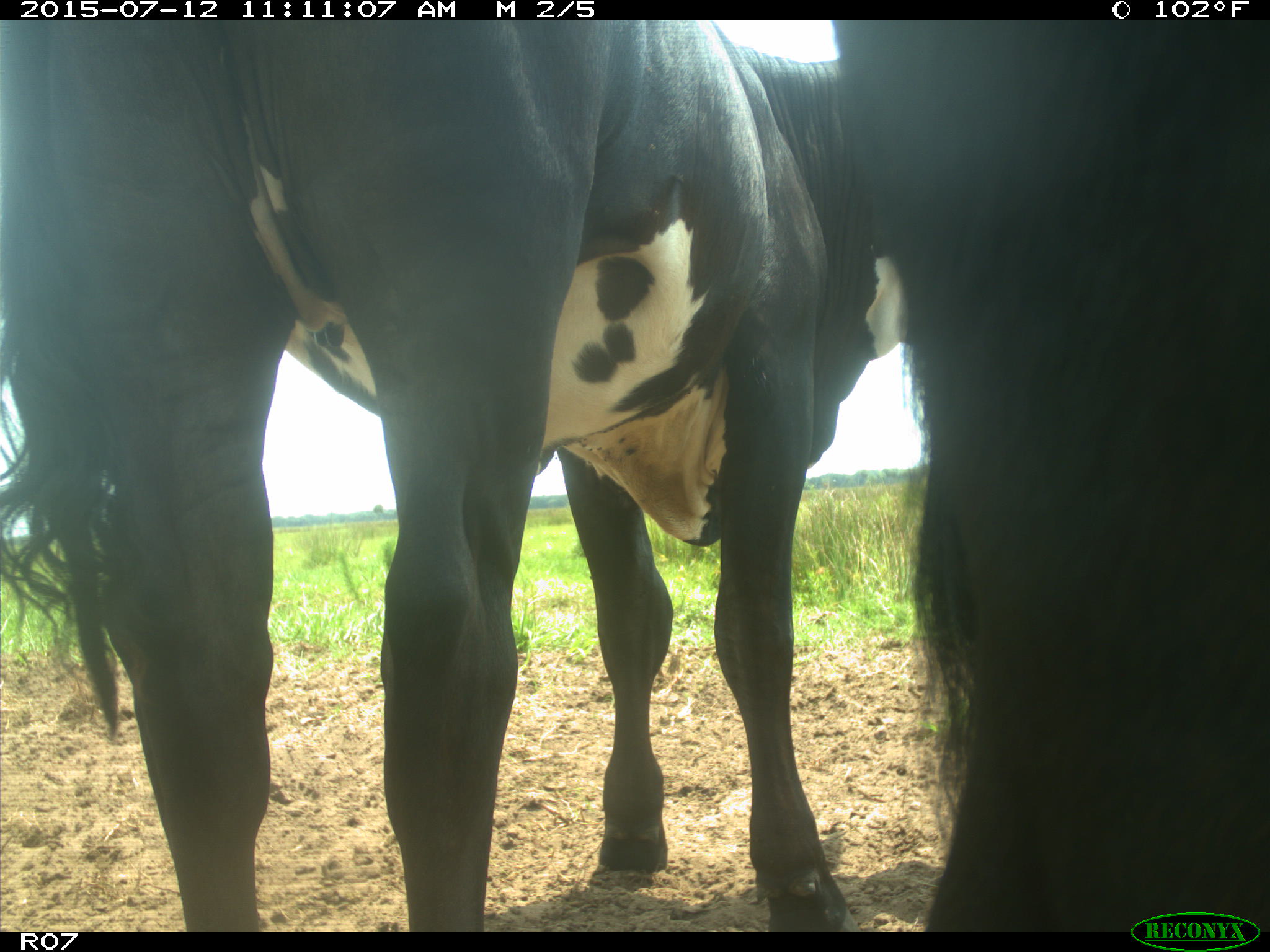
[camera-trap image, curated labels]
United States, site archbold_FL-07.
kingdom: Animalia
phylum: Chordata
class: Mammalia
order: Artiodactyla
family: Bovidae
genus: Bos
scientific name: Bos taurus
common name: domestic cow